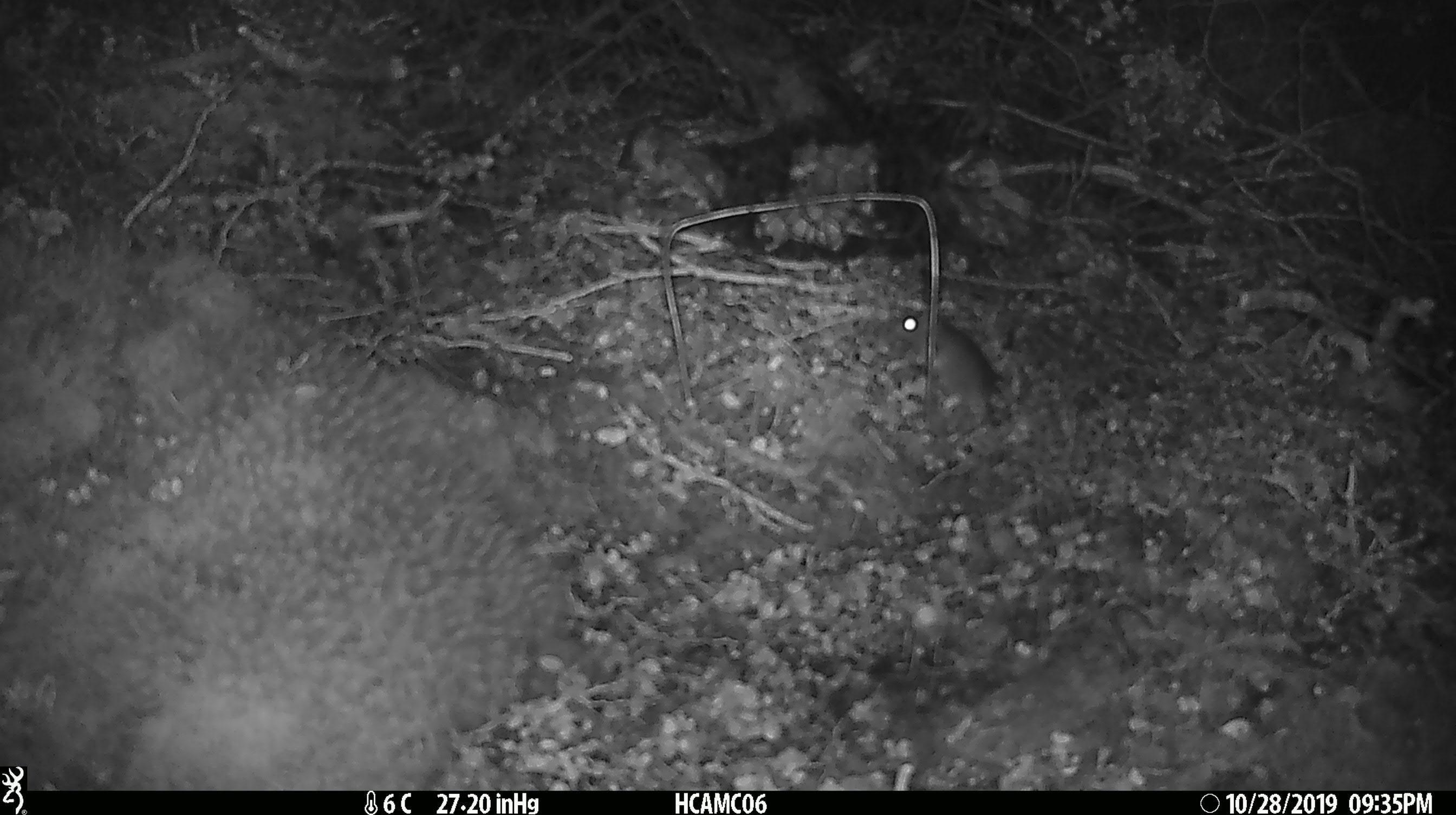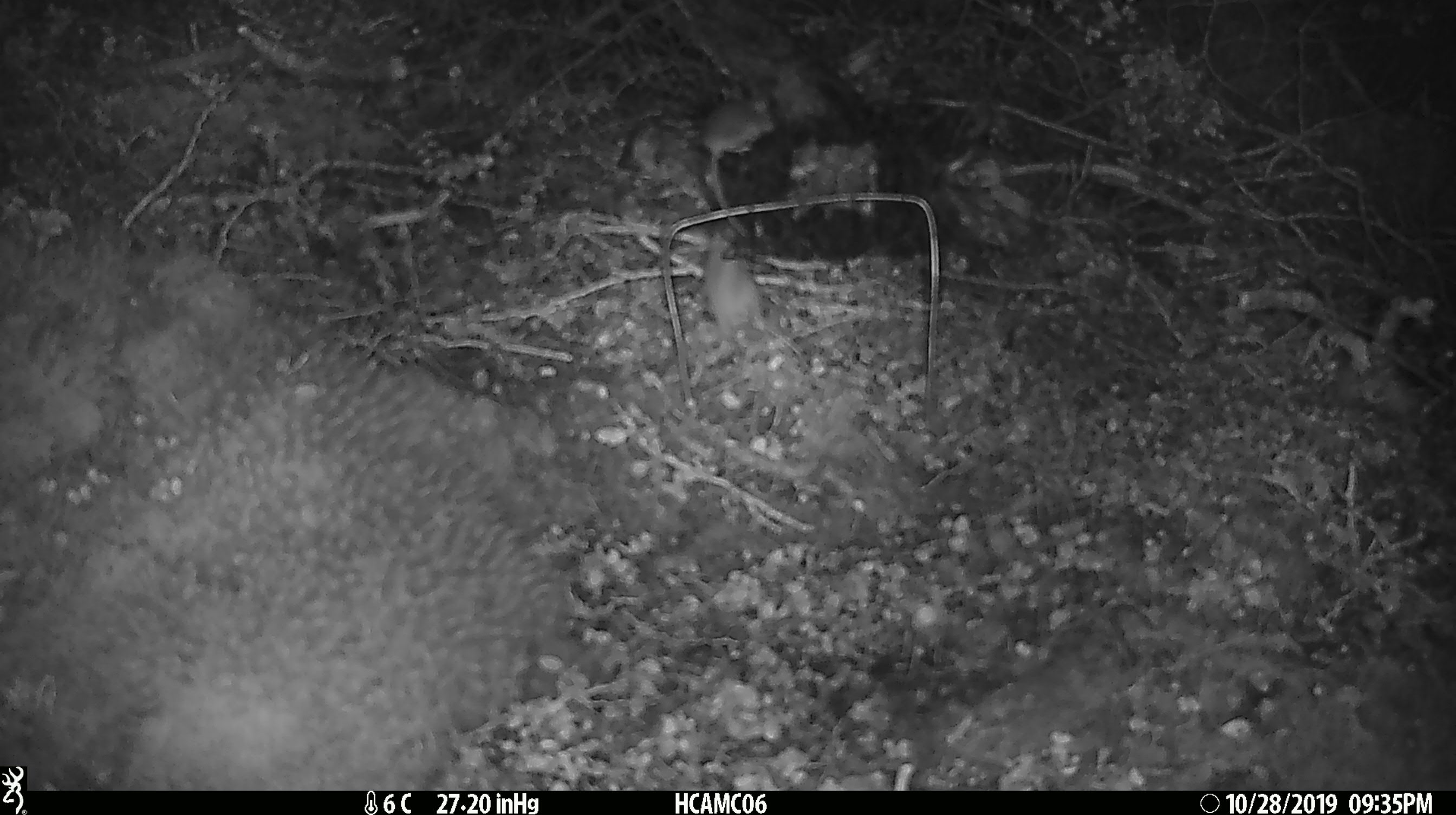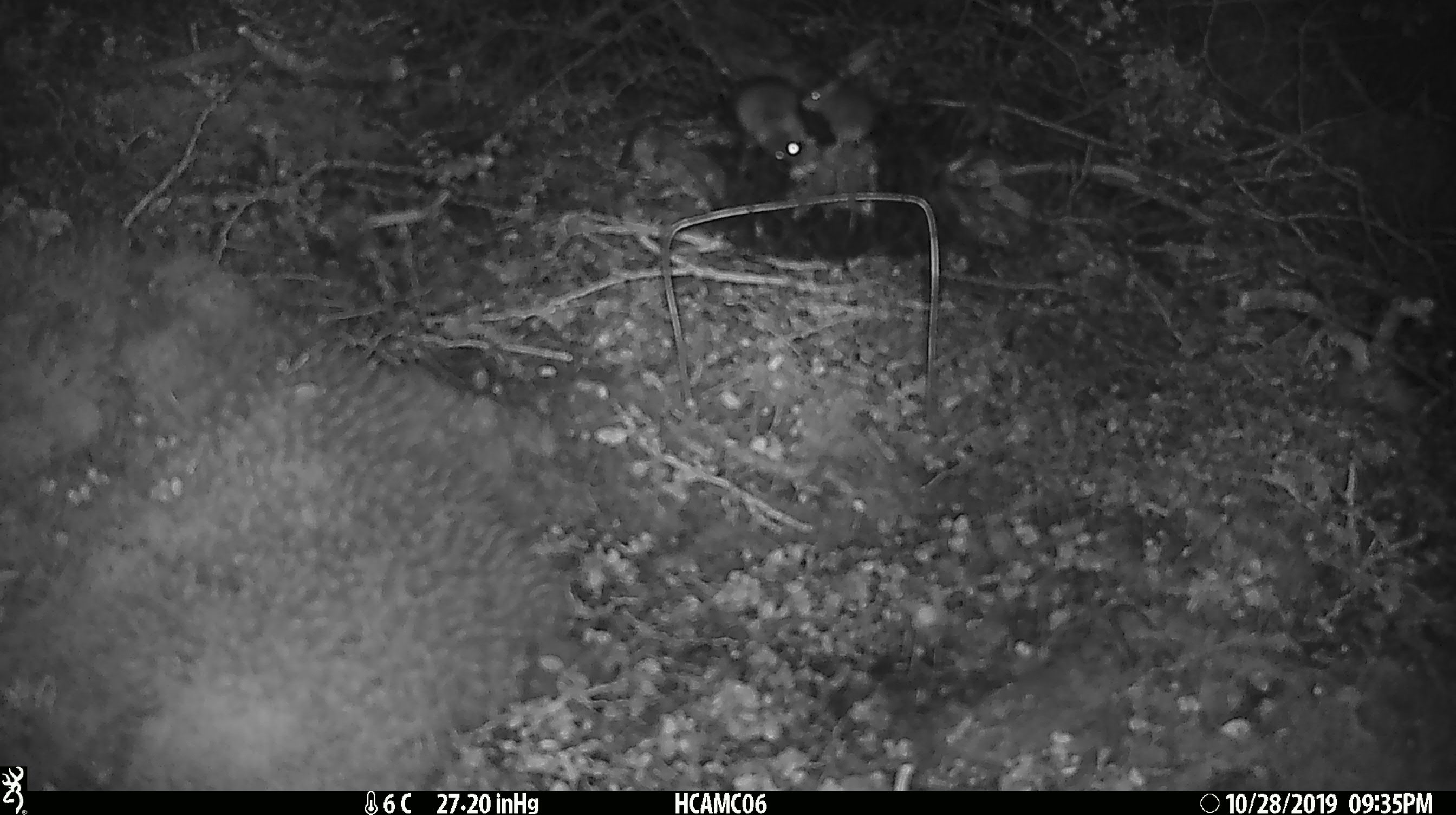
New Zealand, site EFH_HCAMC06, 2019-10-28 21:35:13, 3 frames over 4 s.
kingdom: Animalia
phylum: Chordata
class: Mammalia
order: Rodentia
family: Muridae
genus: Mus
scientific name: Mus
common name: mouse